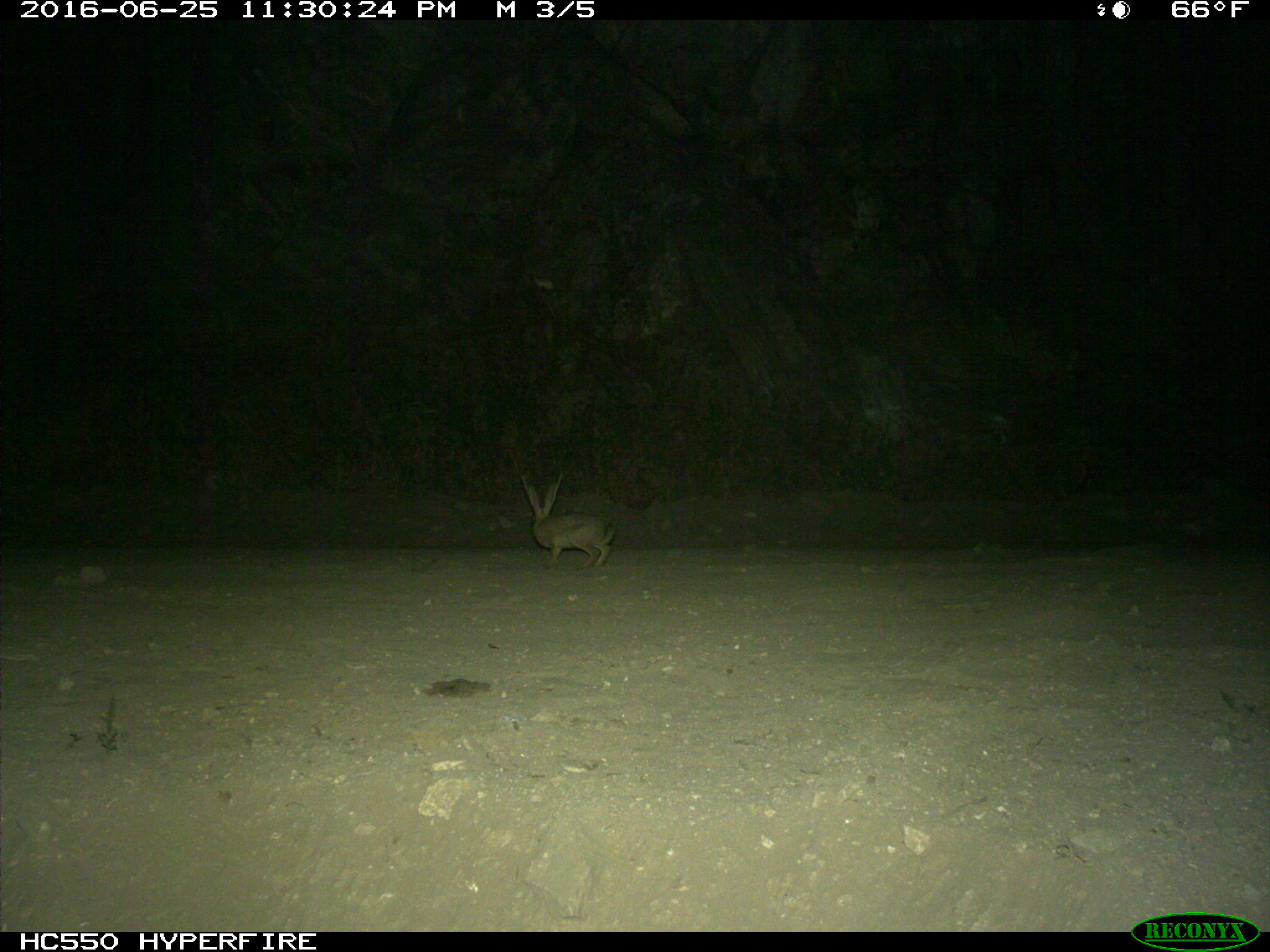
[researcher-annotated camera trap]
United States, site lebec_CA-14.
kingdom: Animalia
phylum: Chordata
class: Mammalia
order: Lagomorpha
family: Leporidae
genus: Lepus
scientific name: Lepus californicus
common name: black-tailed jackrabbit